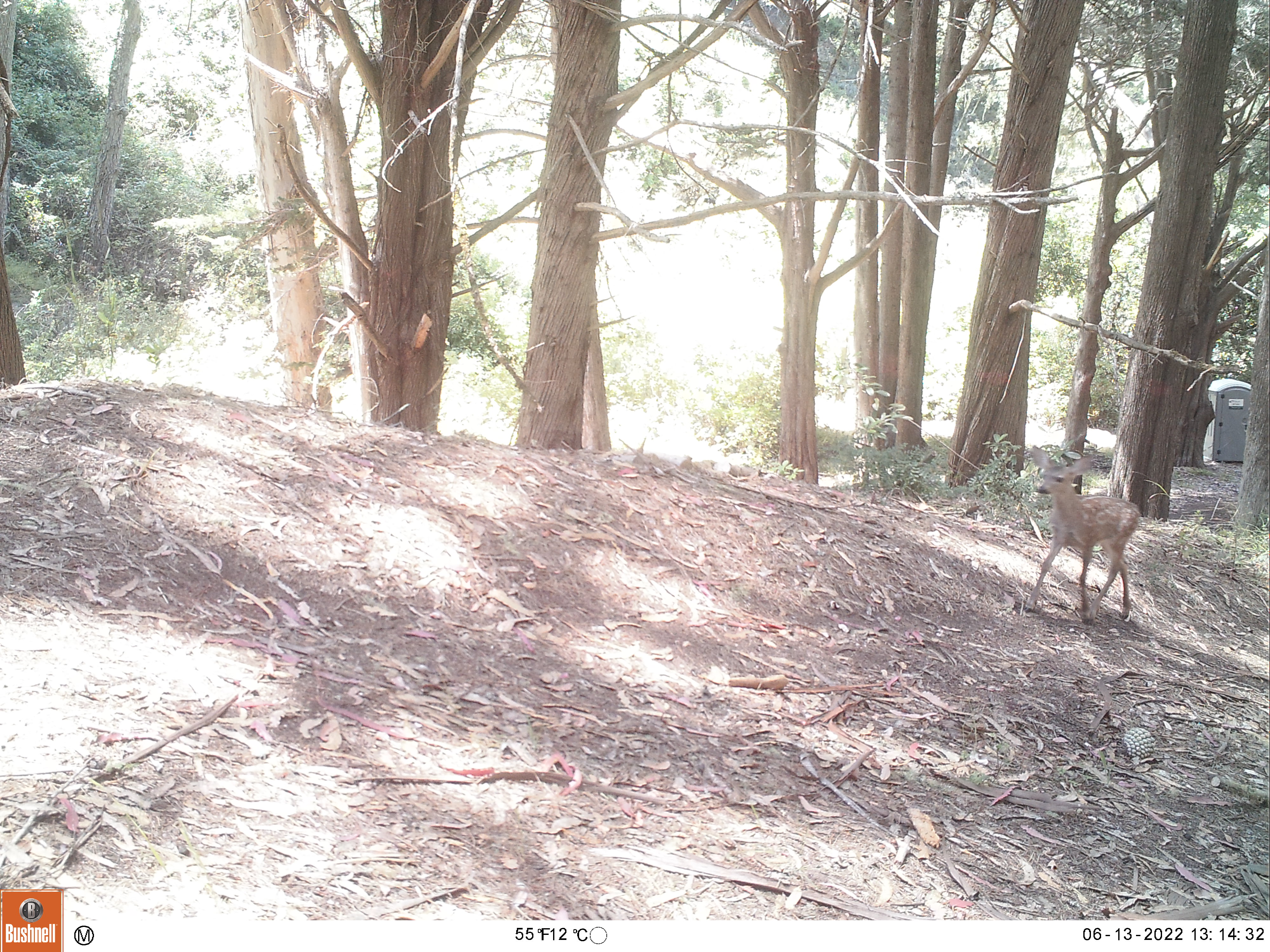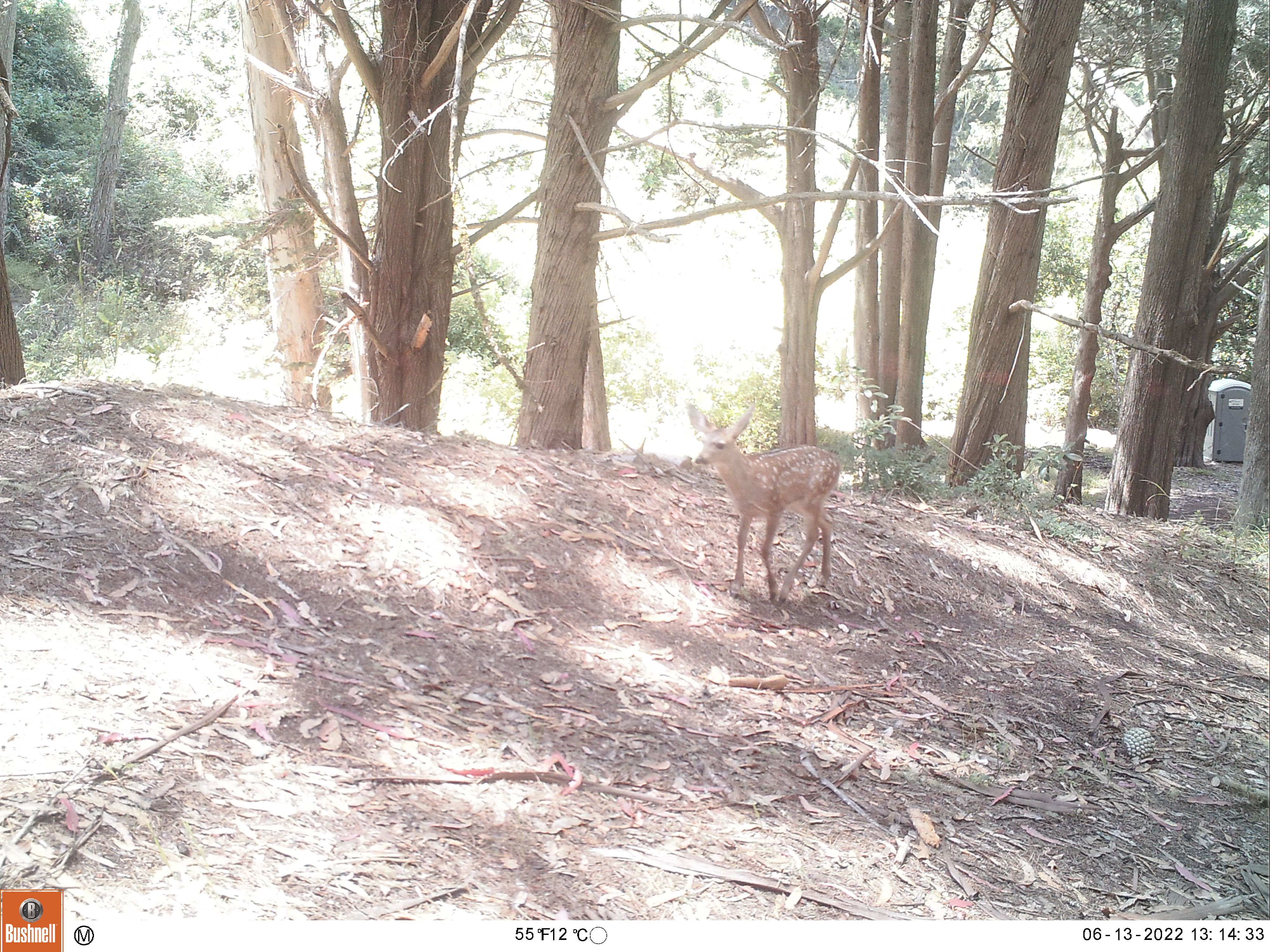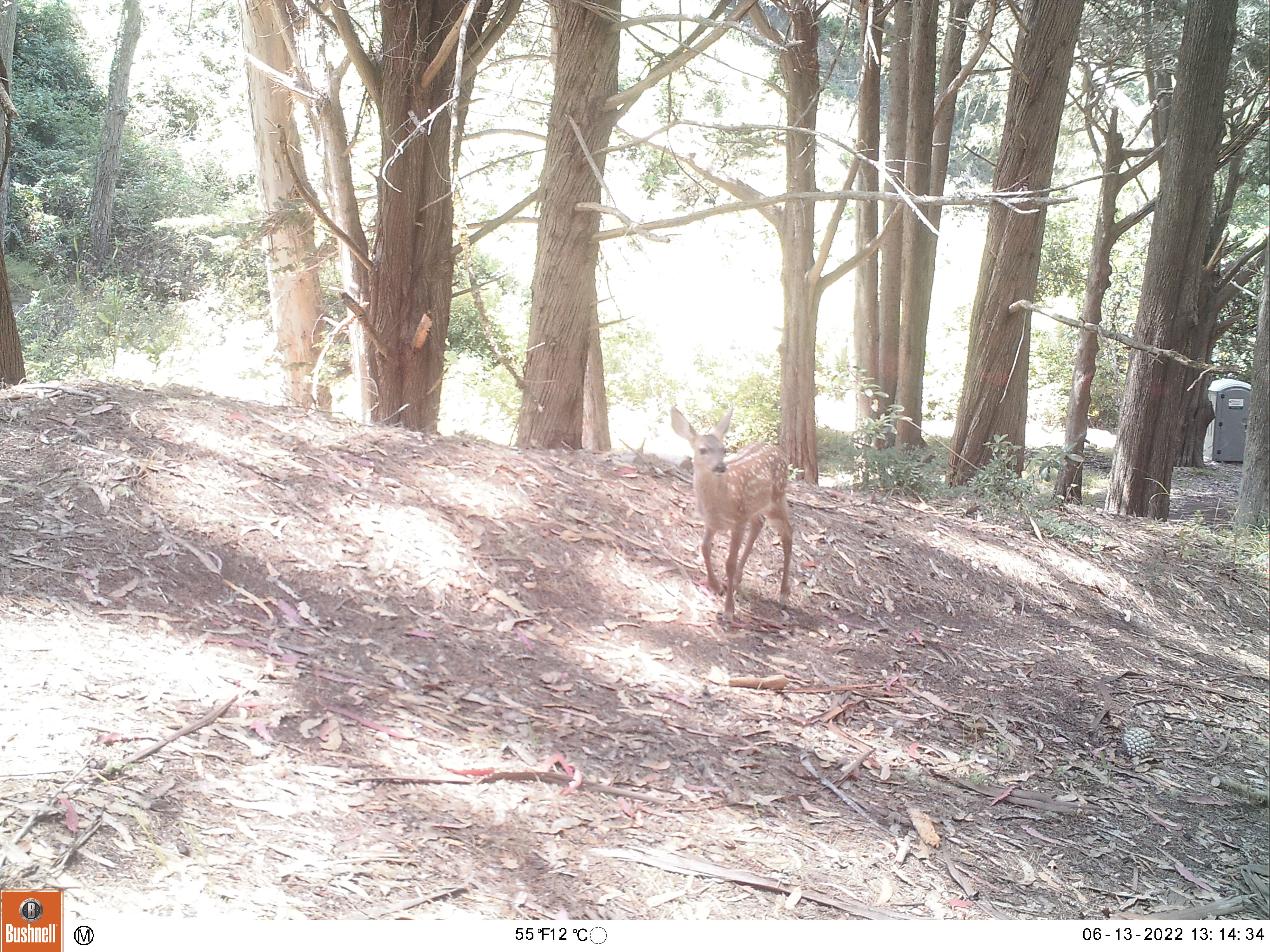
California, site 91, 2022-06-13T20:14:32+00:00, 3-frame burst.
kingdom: Animalia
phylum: Chordata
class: Mammalia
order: Artiodactyla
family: Cervidae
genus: Odocoileus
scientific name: Odocoileus hemionus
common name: mule deer